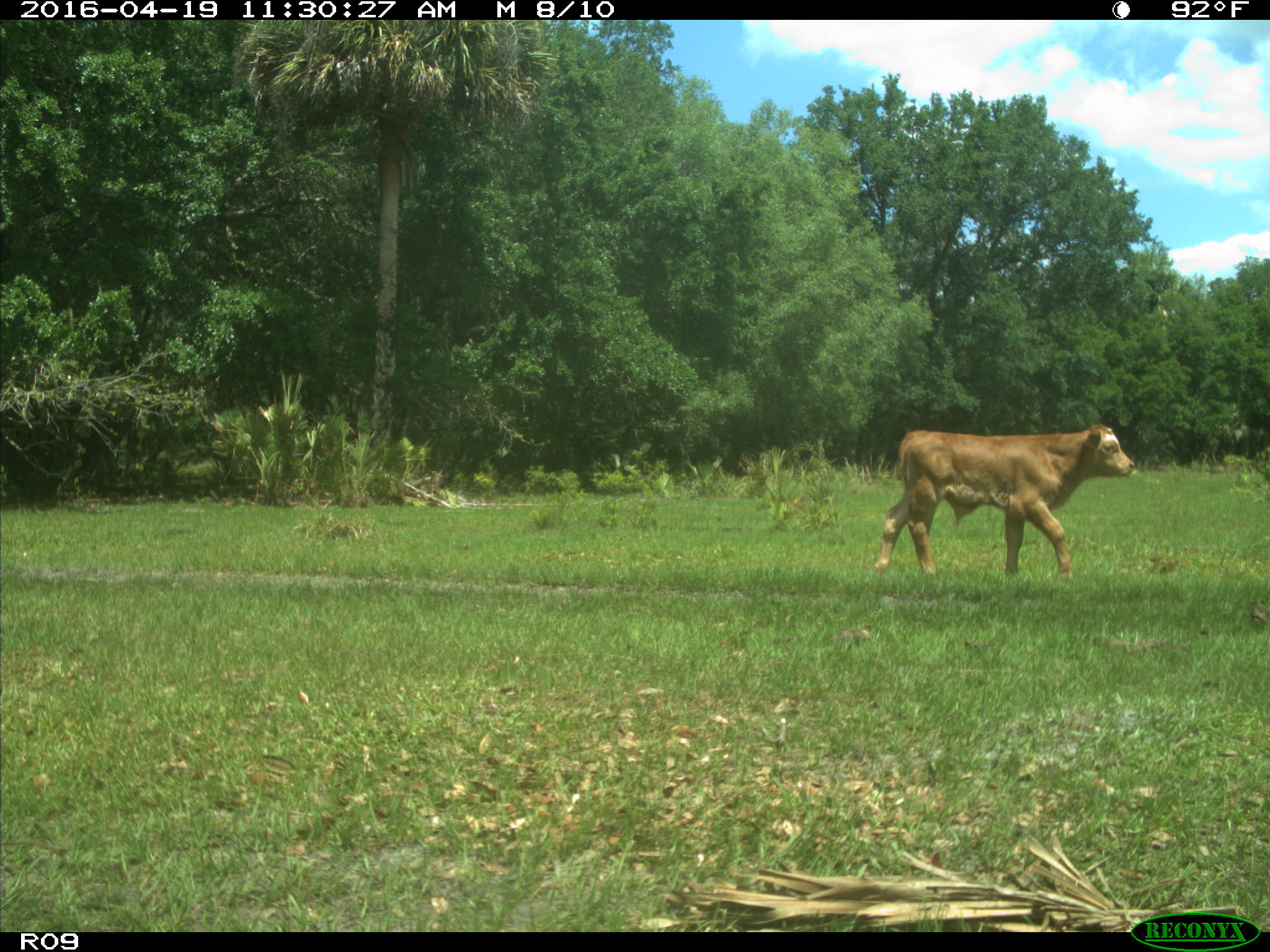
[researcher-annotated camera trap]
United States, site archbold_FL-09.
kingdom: Animalia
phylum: Chordata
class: Mammalia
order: Artiodactyla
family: Bovidae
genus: Bos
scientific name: Bos taurus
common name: domestic cow